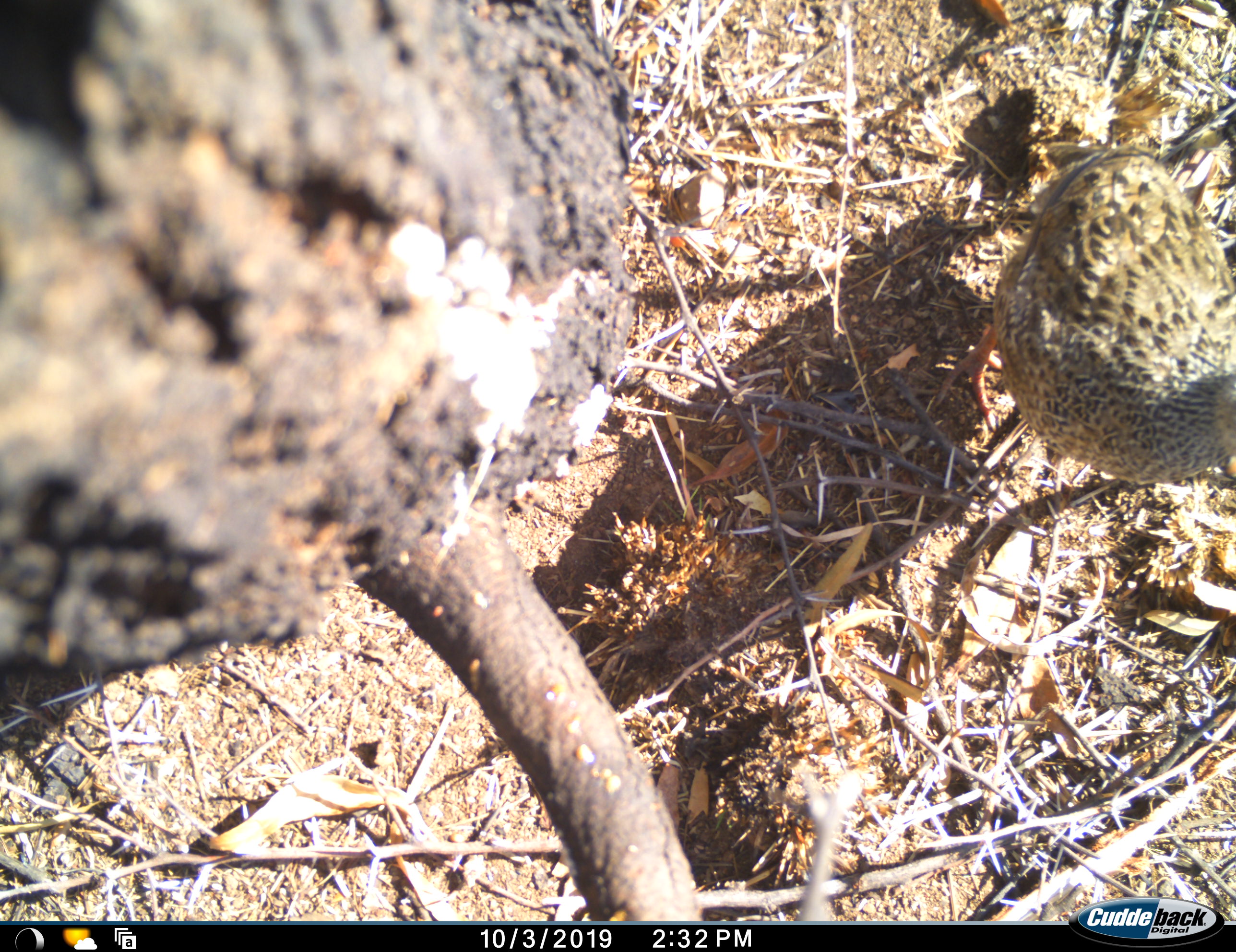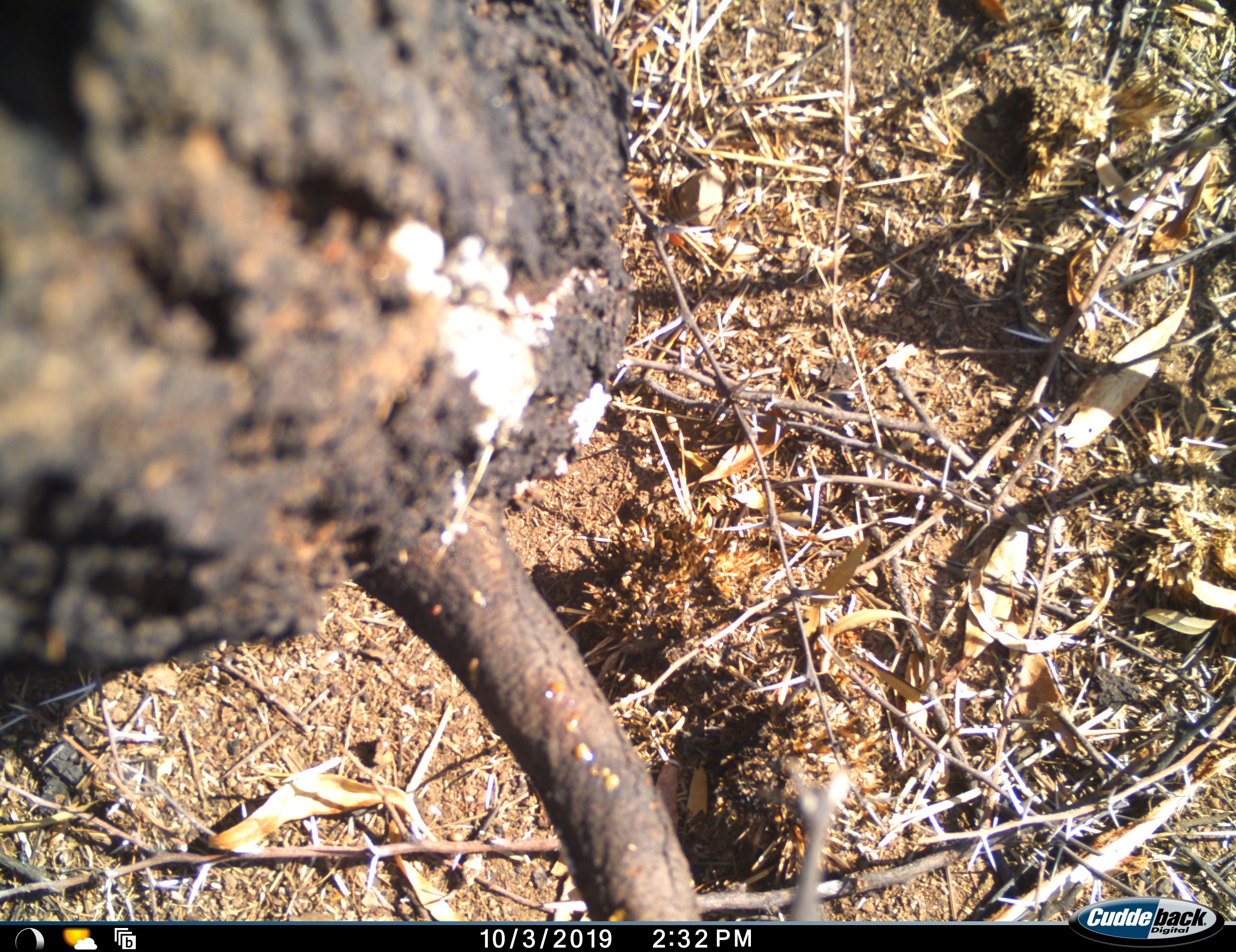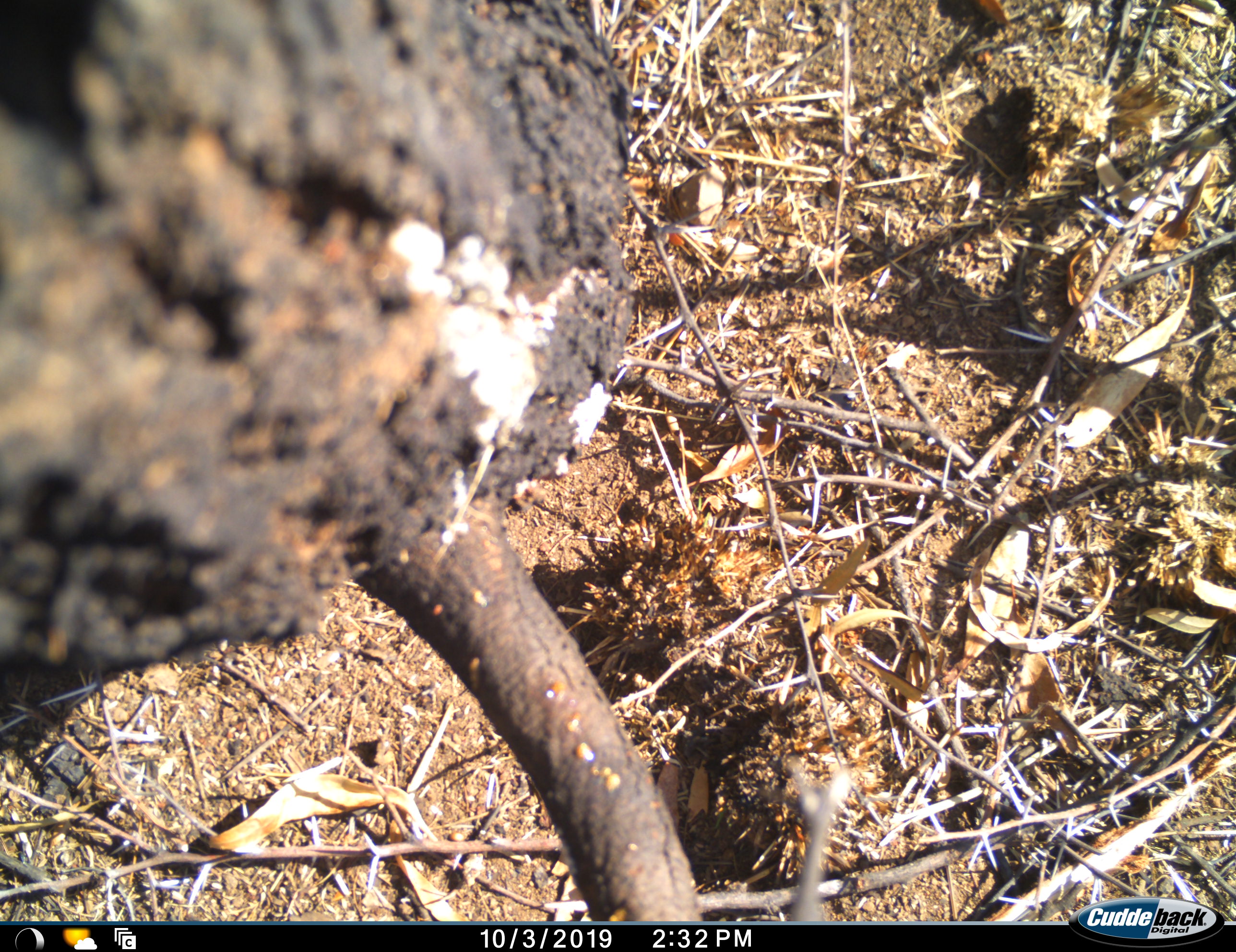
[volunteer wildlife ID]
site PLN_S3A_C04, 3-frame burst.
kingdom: Animalia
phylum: Chordata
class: Aves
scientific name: Aves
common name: bird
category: birdother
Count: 1.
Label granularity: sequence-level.